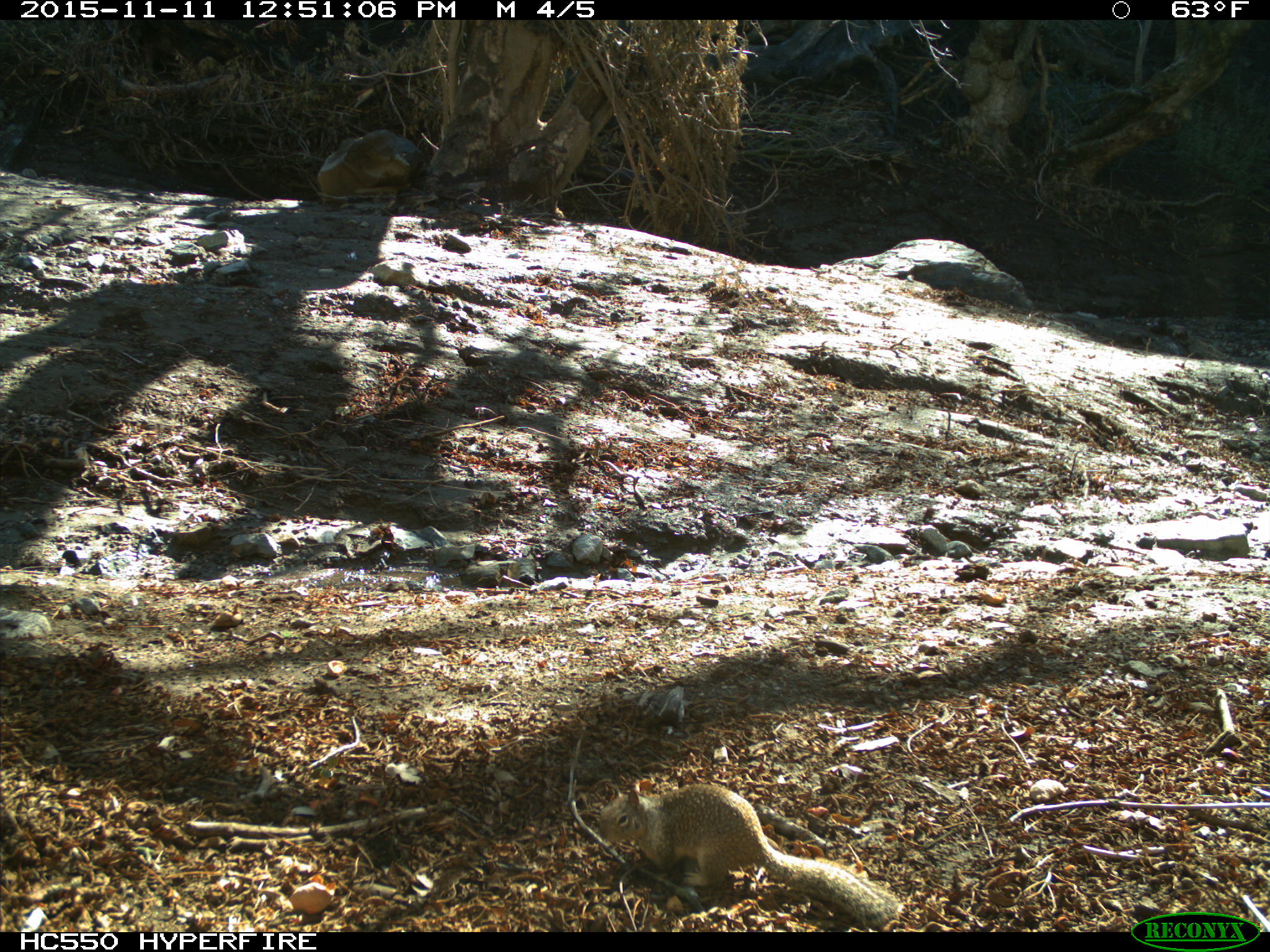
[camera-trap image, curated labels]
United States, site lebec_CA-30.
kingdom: Animalia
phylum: Chordata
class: Mammalia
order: Rodentia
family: Sciuridae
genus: Otospermophilus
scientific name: Otospermophilus beecheyi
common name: california ground squirrel